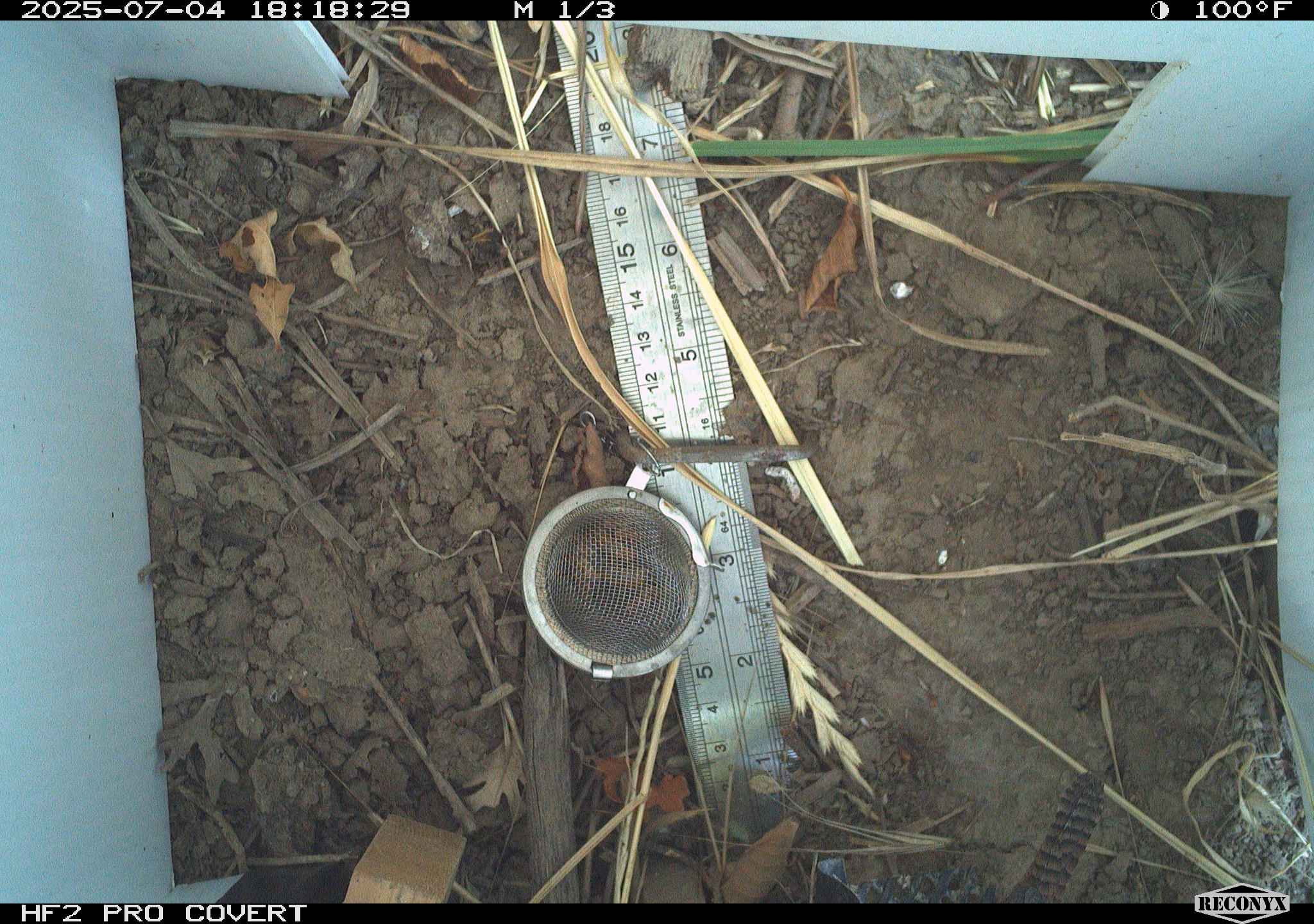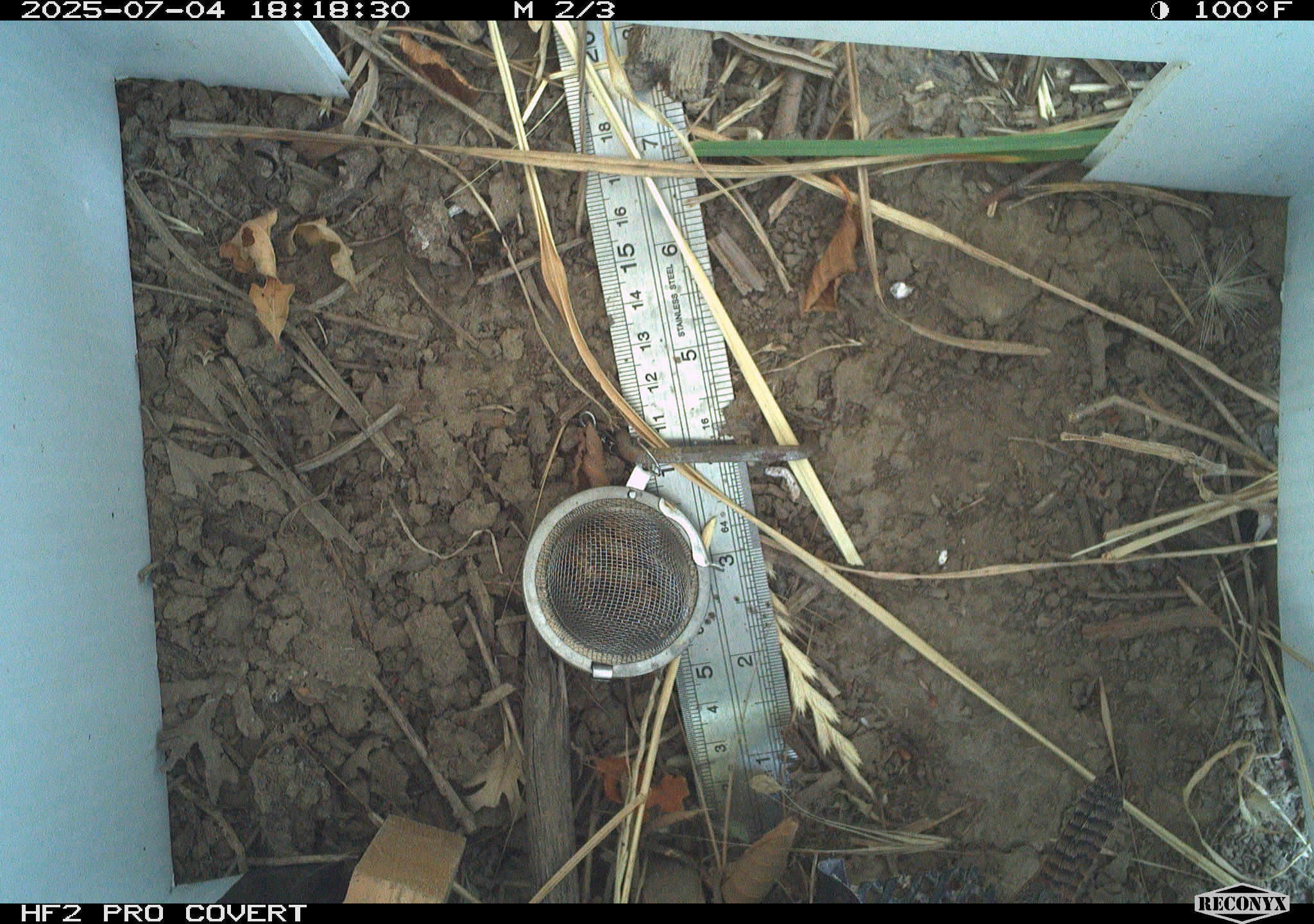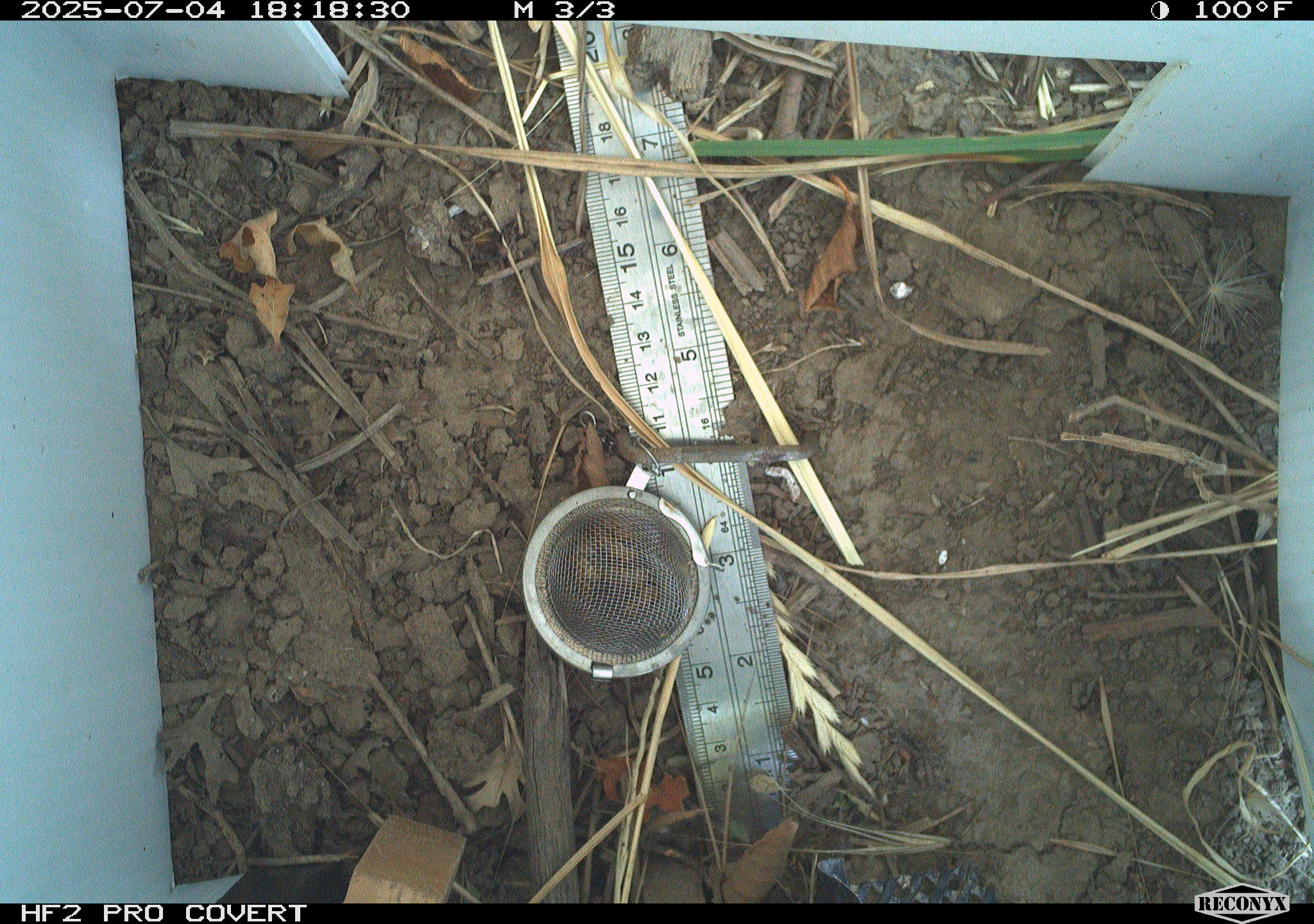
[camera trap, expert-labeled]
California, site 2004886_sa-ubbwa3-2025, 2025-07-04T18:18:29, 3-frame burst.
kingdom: Animalia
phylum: Chordata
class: Aves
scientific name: Aves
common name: bird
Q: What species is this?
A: Bird (Aves).